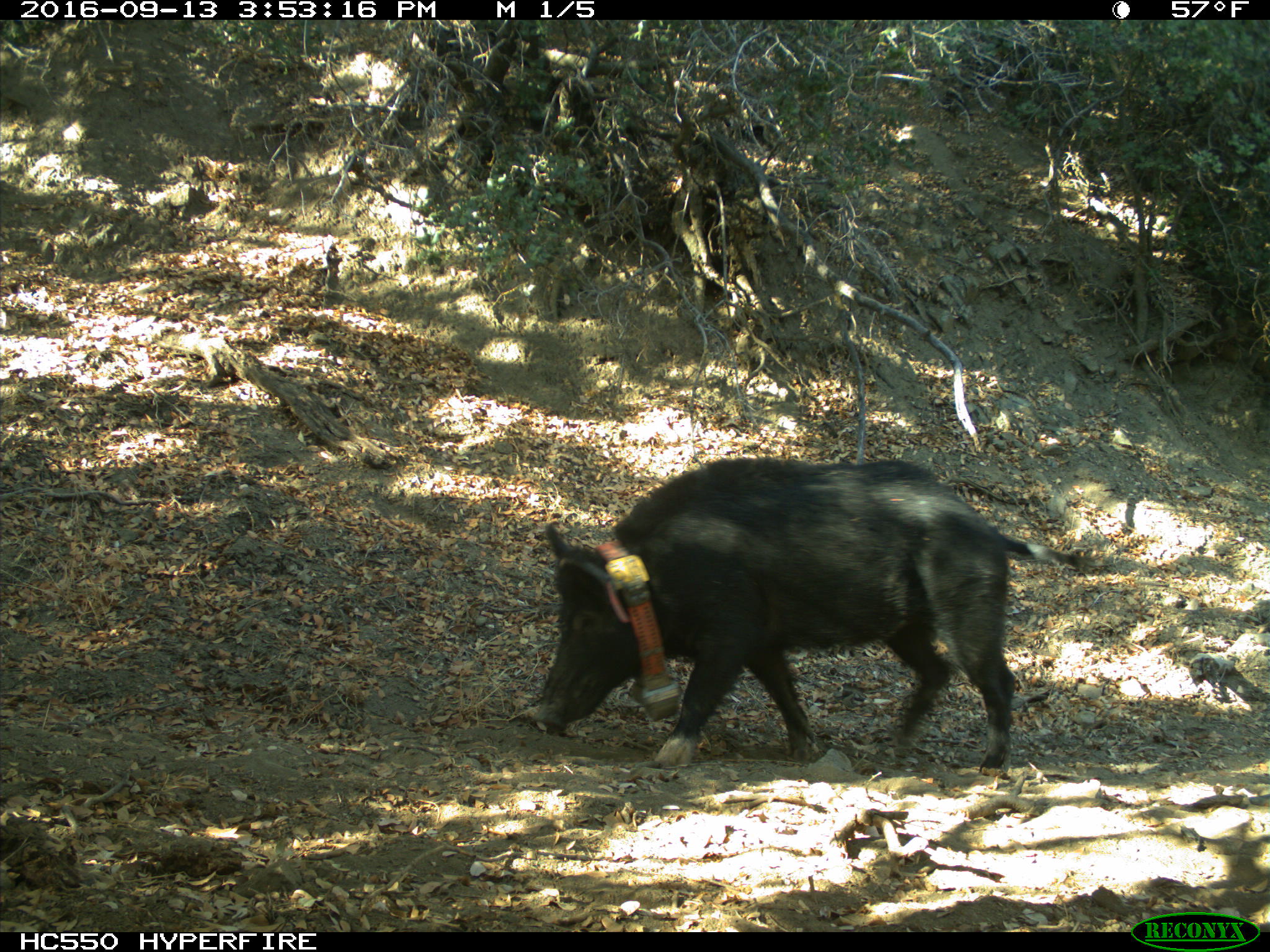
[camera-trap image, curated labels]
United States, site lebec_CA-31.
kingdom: Animalia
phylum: Chordata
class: Mammalia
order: Artiodactyla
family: Suidae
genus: Sus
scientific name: Sus scrofa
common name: wild boar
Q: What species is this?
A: Sus scrofa (wild boar).